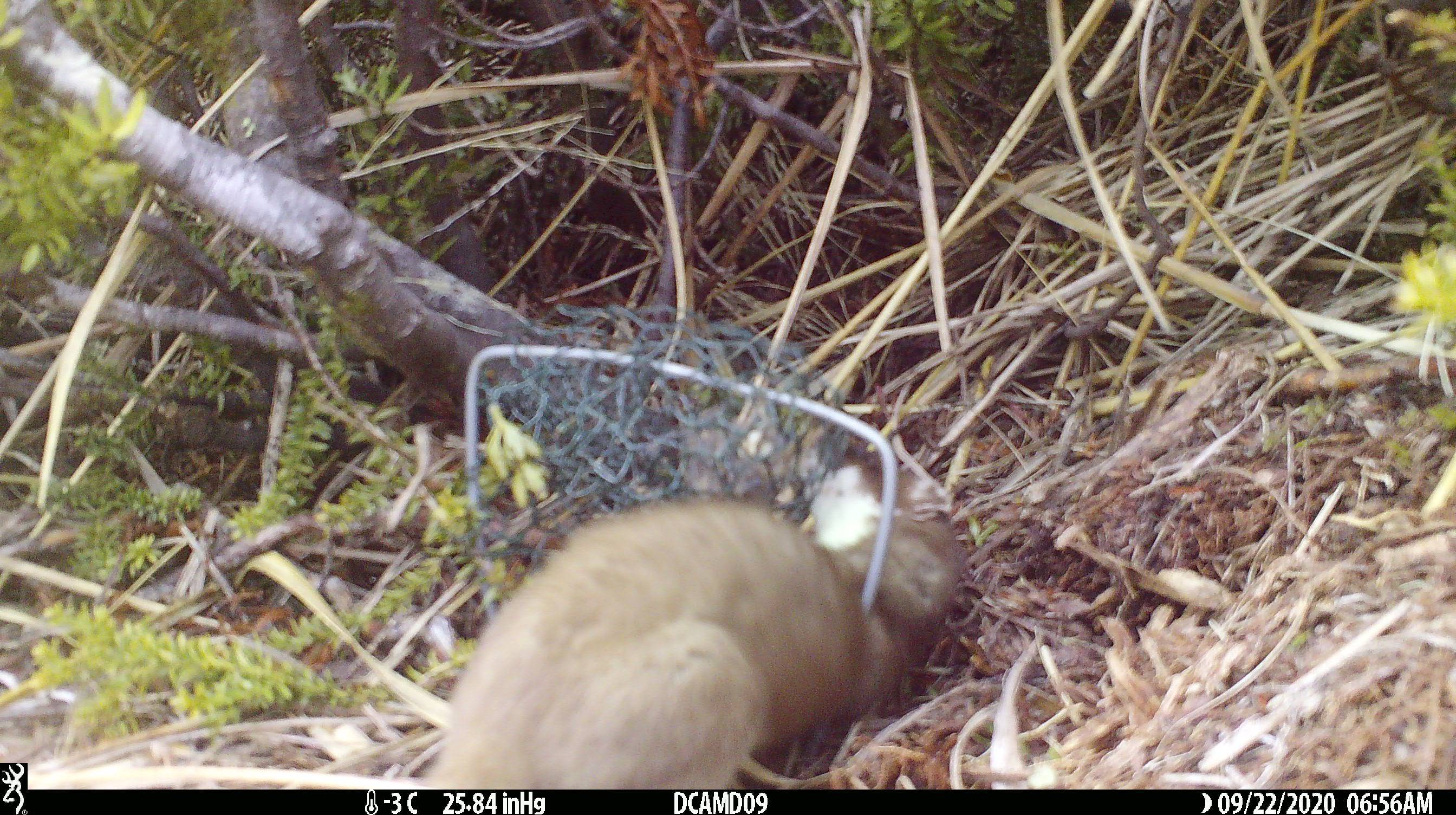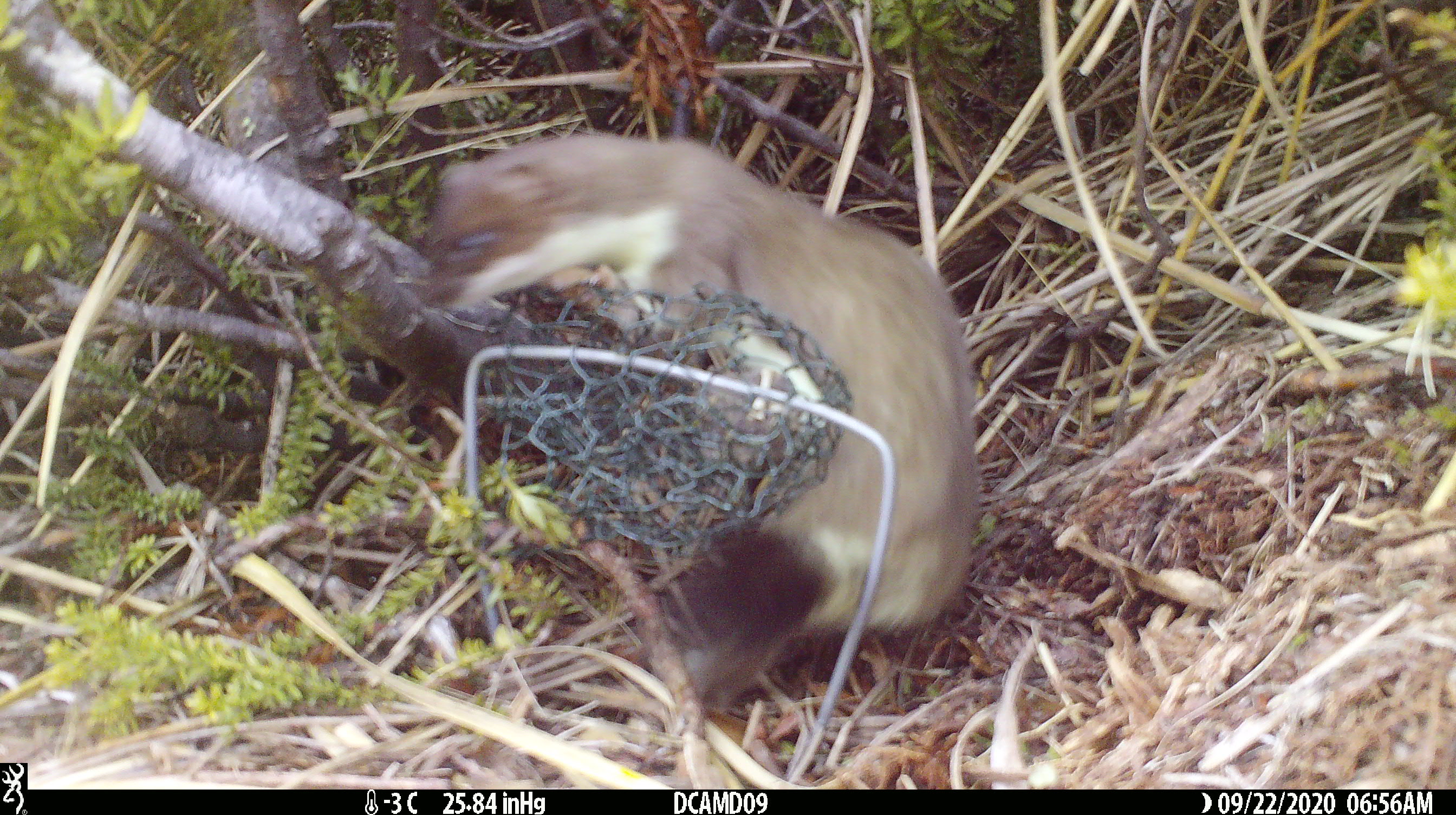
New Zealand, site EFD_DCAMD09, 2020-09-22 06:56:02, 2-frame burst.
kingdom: Animalia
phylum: Chordata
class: Mammalia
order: Carnivora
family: Mustelidae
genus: Mustela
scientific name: Mustela erminea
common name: stoat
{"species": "stoat (Mustela erminea)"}